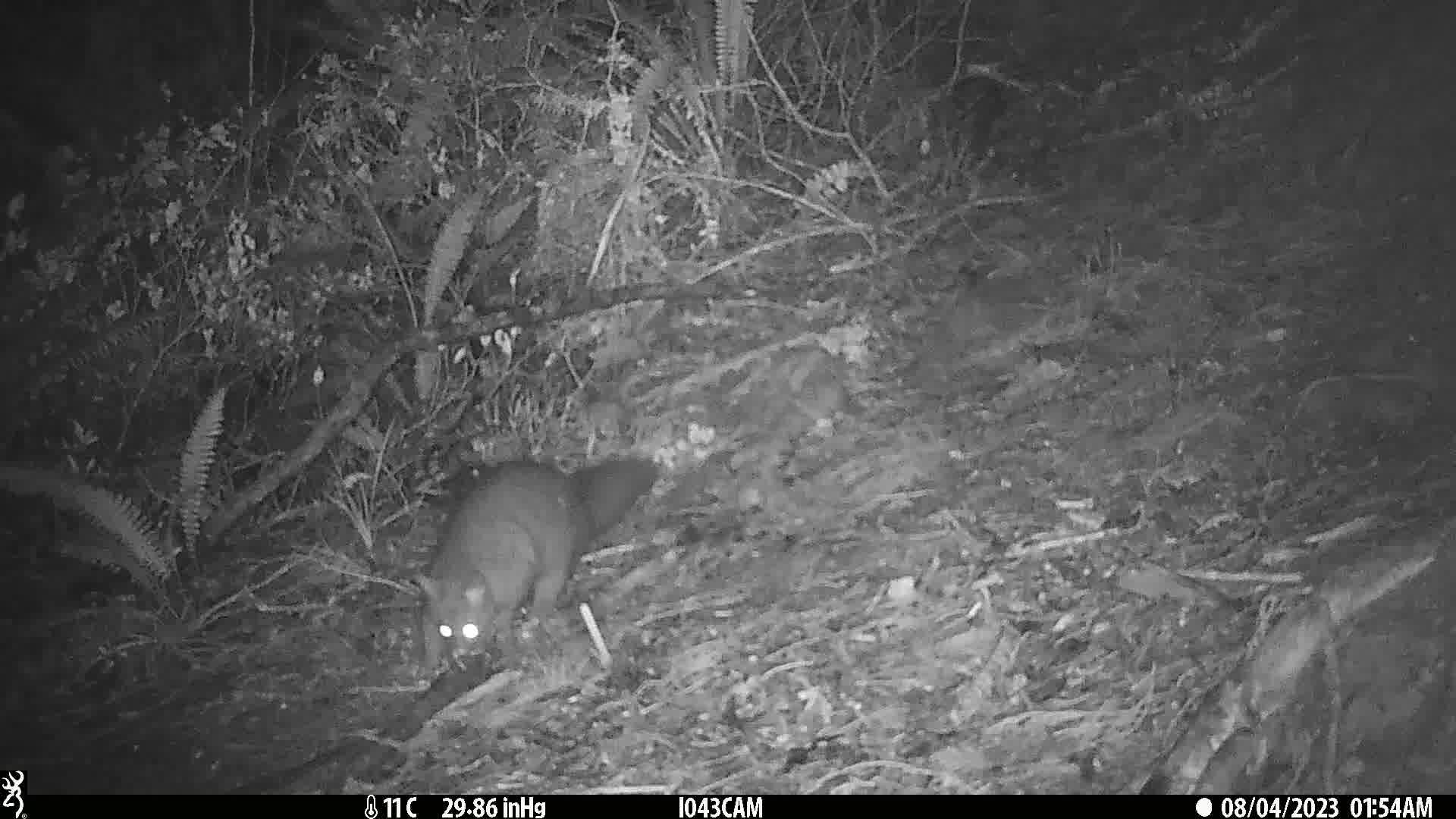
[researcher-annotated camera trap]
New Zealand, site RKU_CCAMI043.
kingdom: Animalia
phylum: Chordata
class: Mammalia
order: Diprotodontia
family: Phalangeridae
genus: Trichosurus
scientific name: Trichosurus vulpecula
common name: common brushtail possum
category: possum